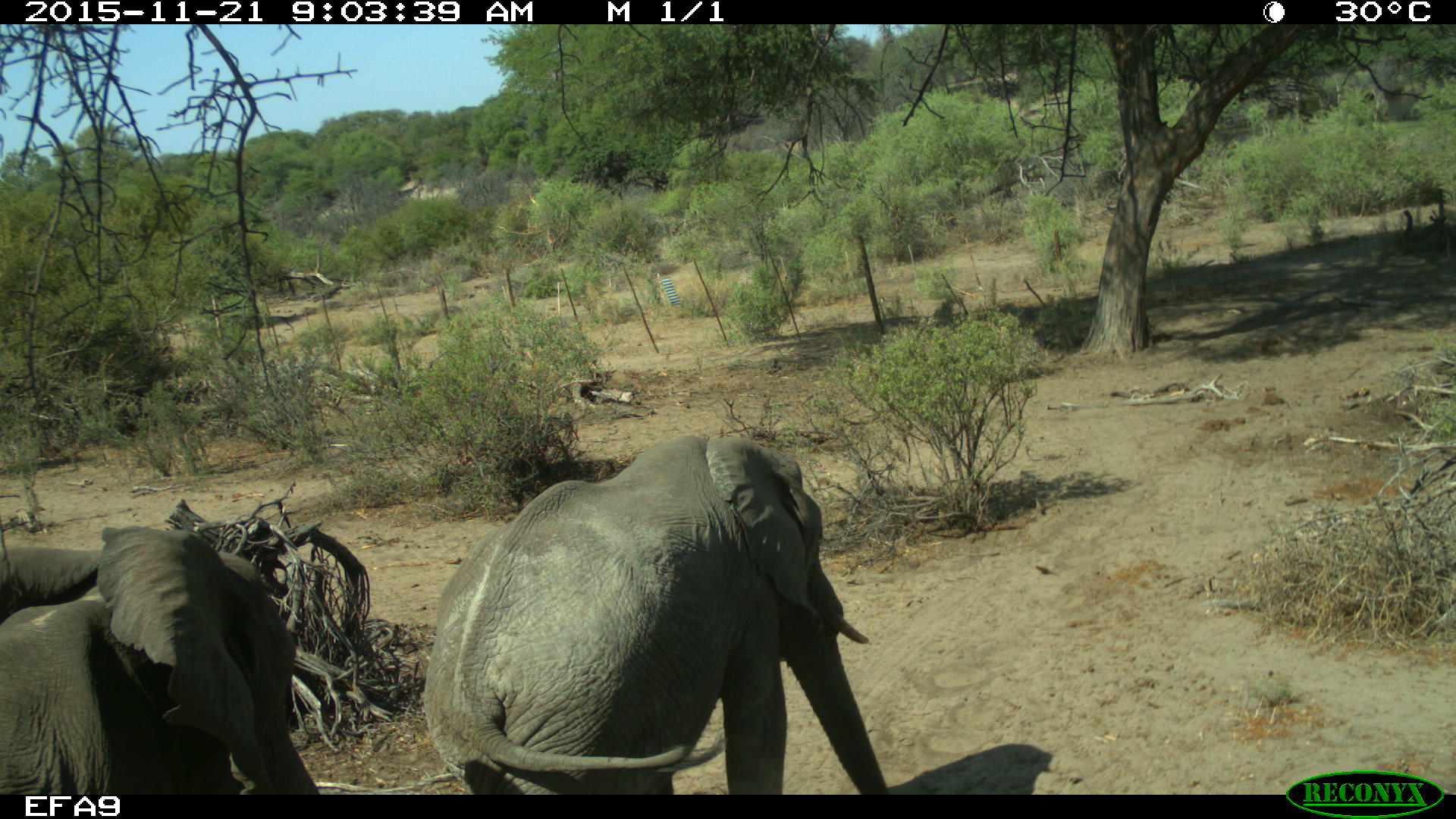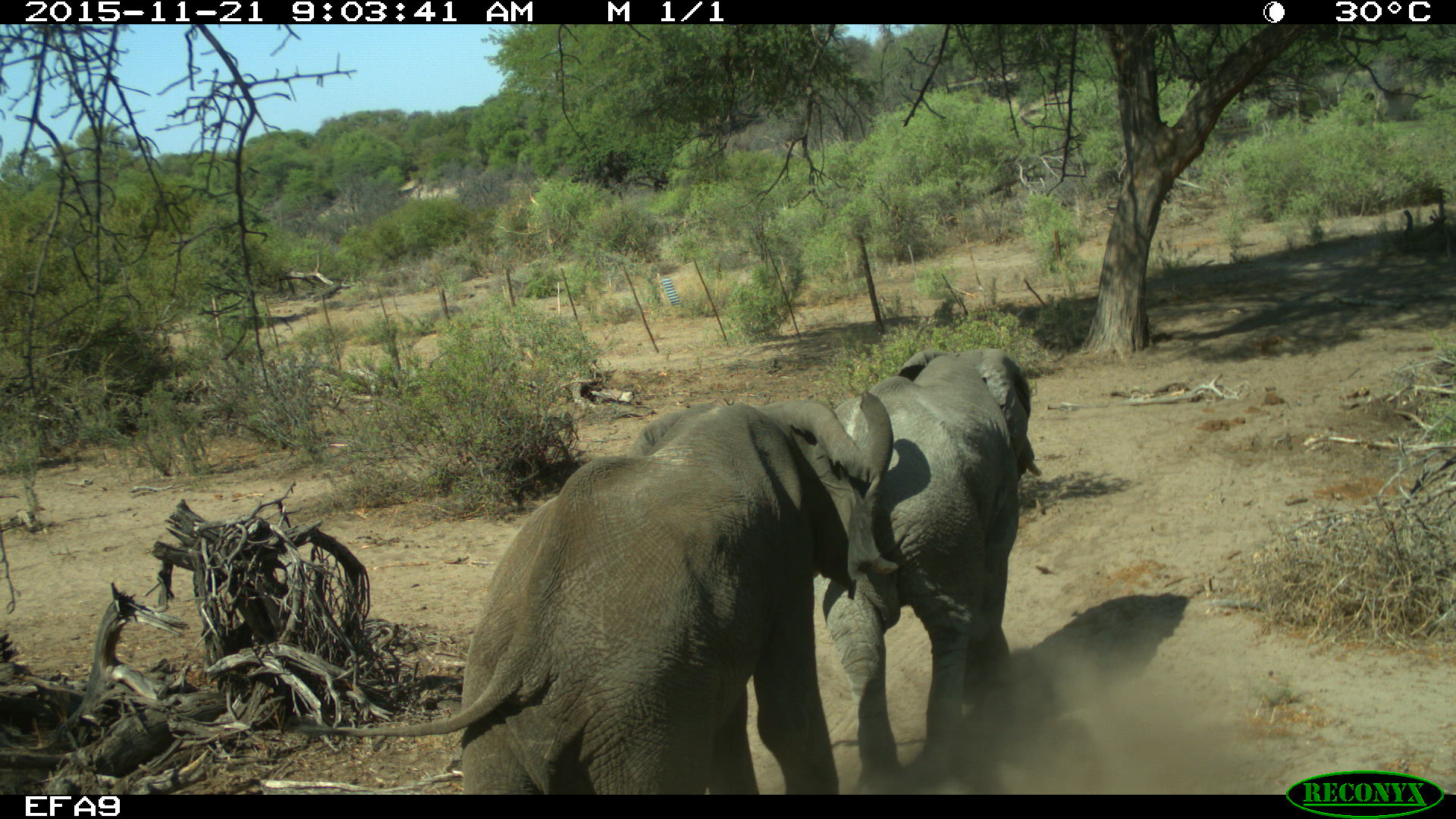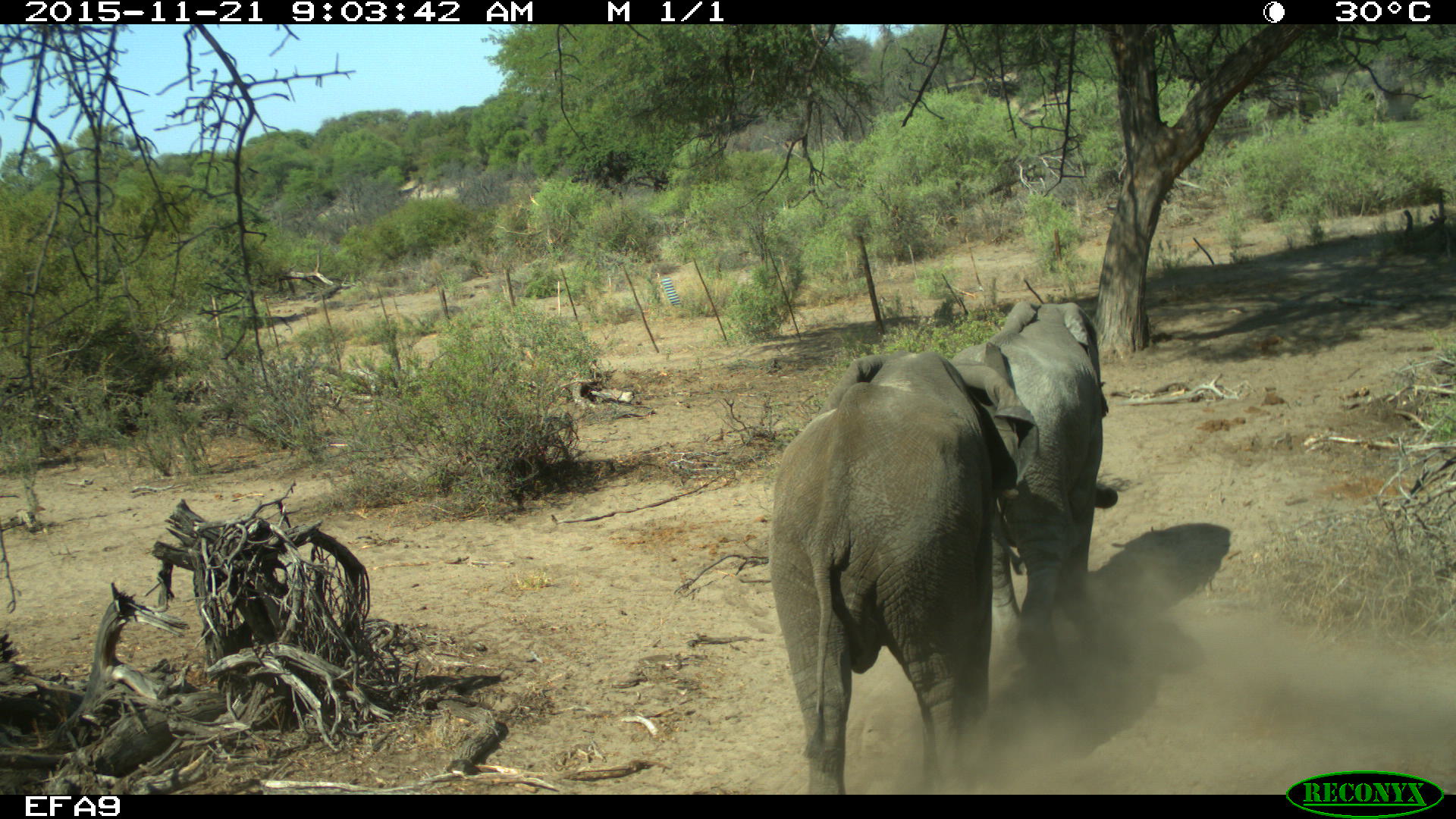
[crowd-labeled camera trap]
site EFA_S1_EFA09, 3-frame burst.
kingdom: Animalia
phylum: Chordata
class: Mammalia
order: Proboscidea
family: Elephantidae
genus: Loxodonta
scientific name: Loxodonta africana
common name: african bush elephant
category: elephant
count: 2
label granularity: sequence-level